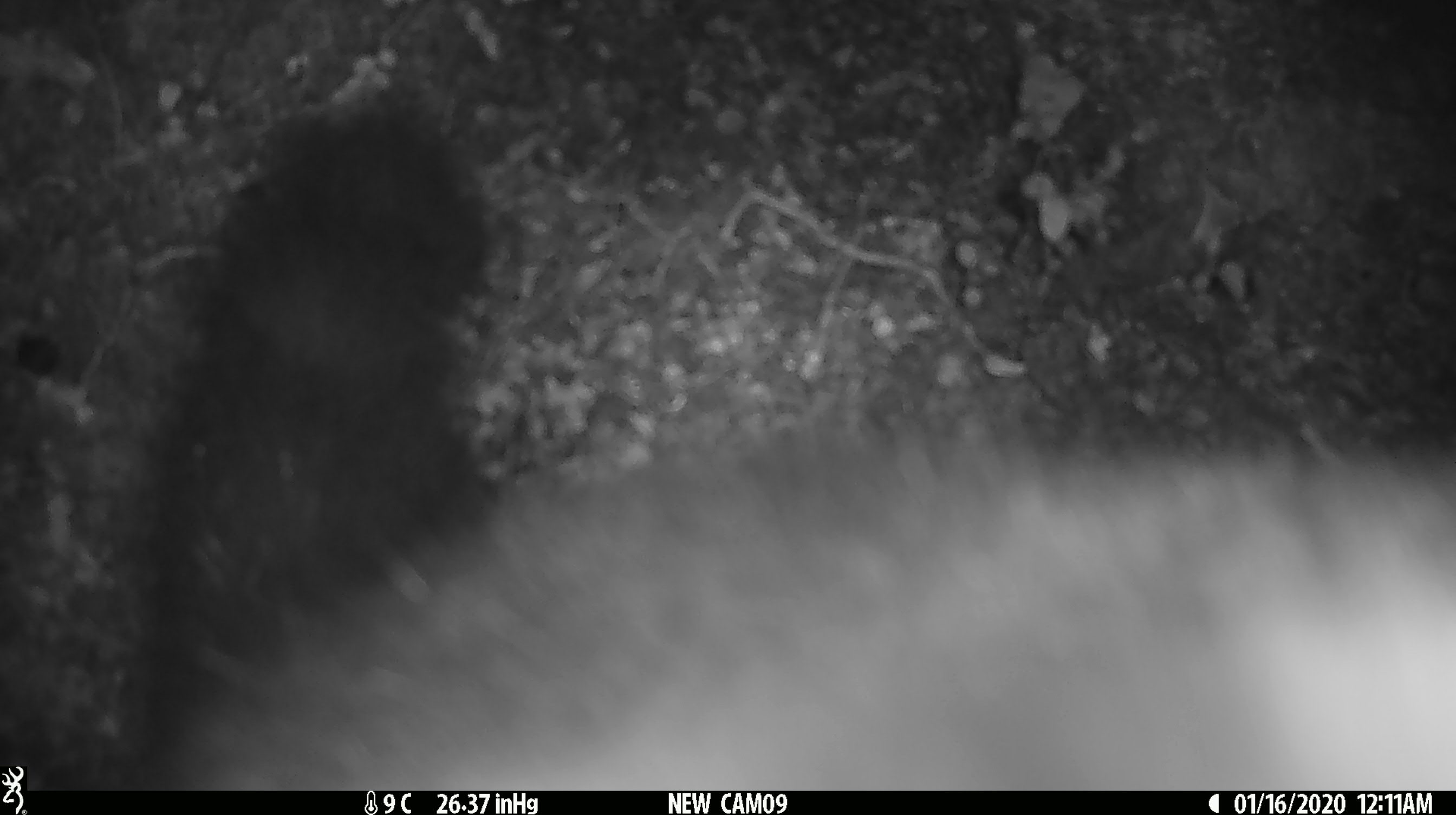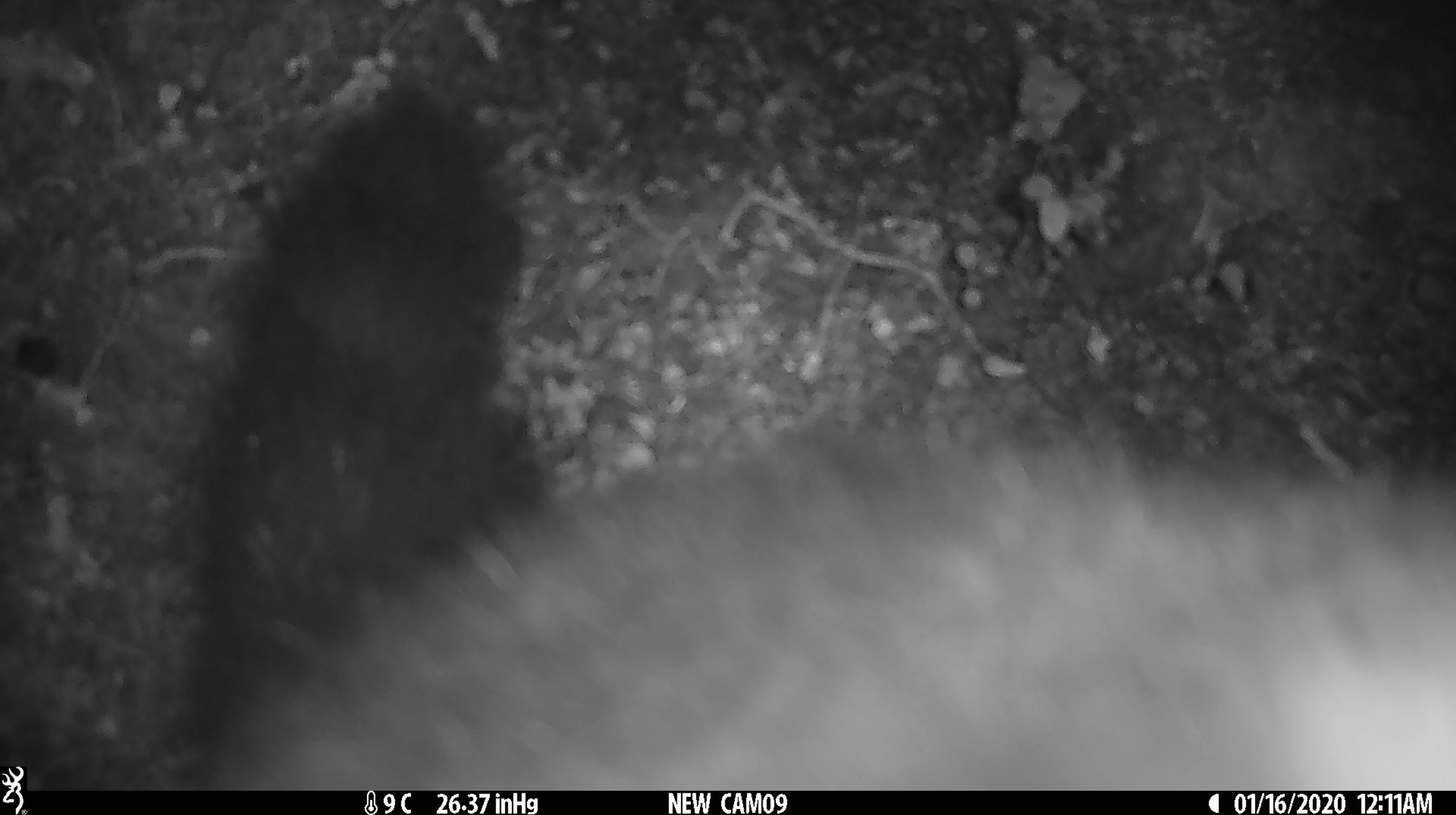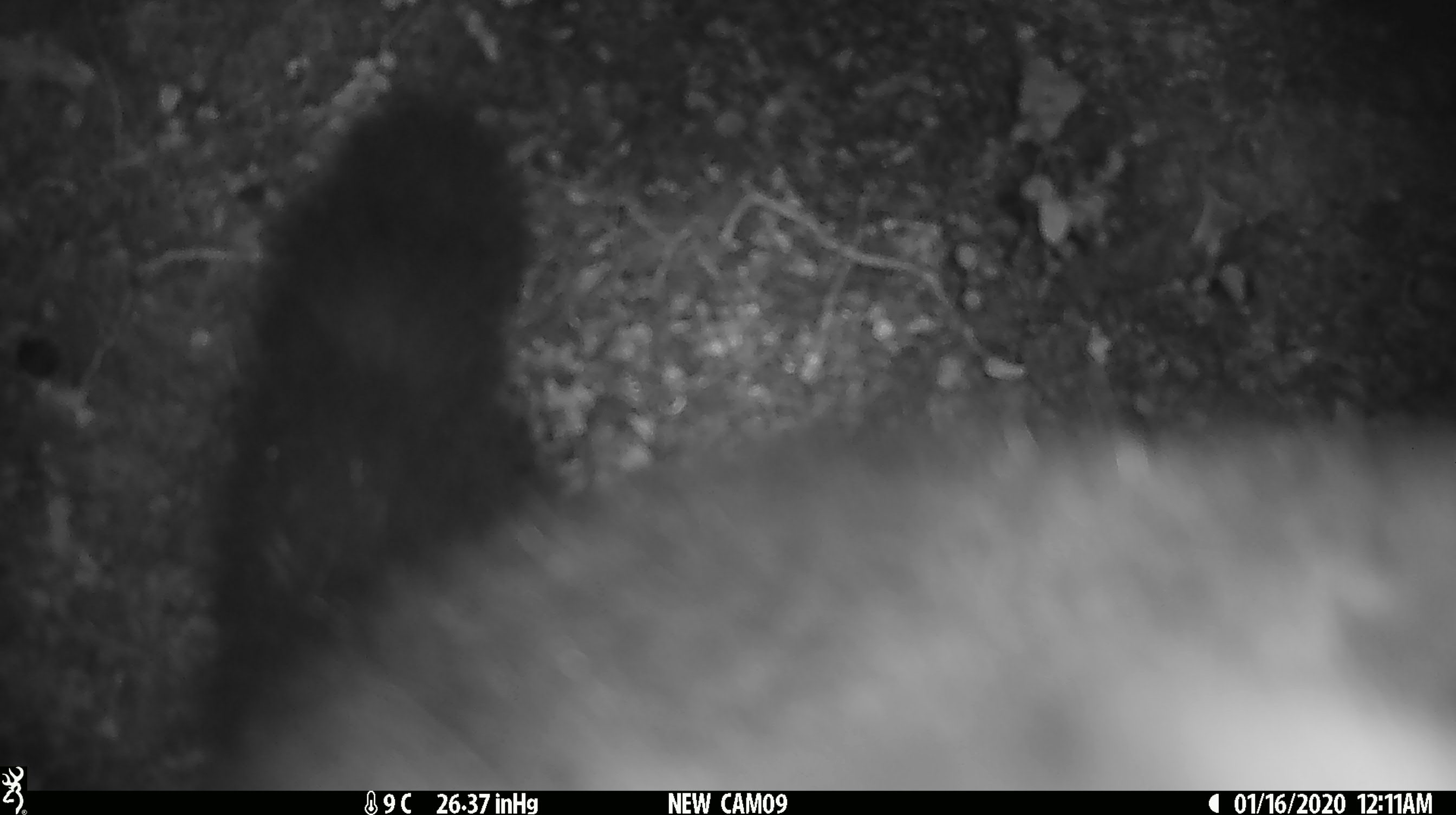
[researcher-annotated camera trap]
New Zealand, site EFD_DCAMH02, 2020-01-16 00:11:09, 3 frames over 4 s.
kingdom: Animalia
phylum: Chordata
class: Mammalia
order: Diprotodontia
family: Phalangeridae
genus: Trichosurus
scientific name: Trichosurus vulpecula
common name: common brushtail possum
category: possum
Possum (common brushtail possum) (Trichosurus vulpecula).